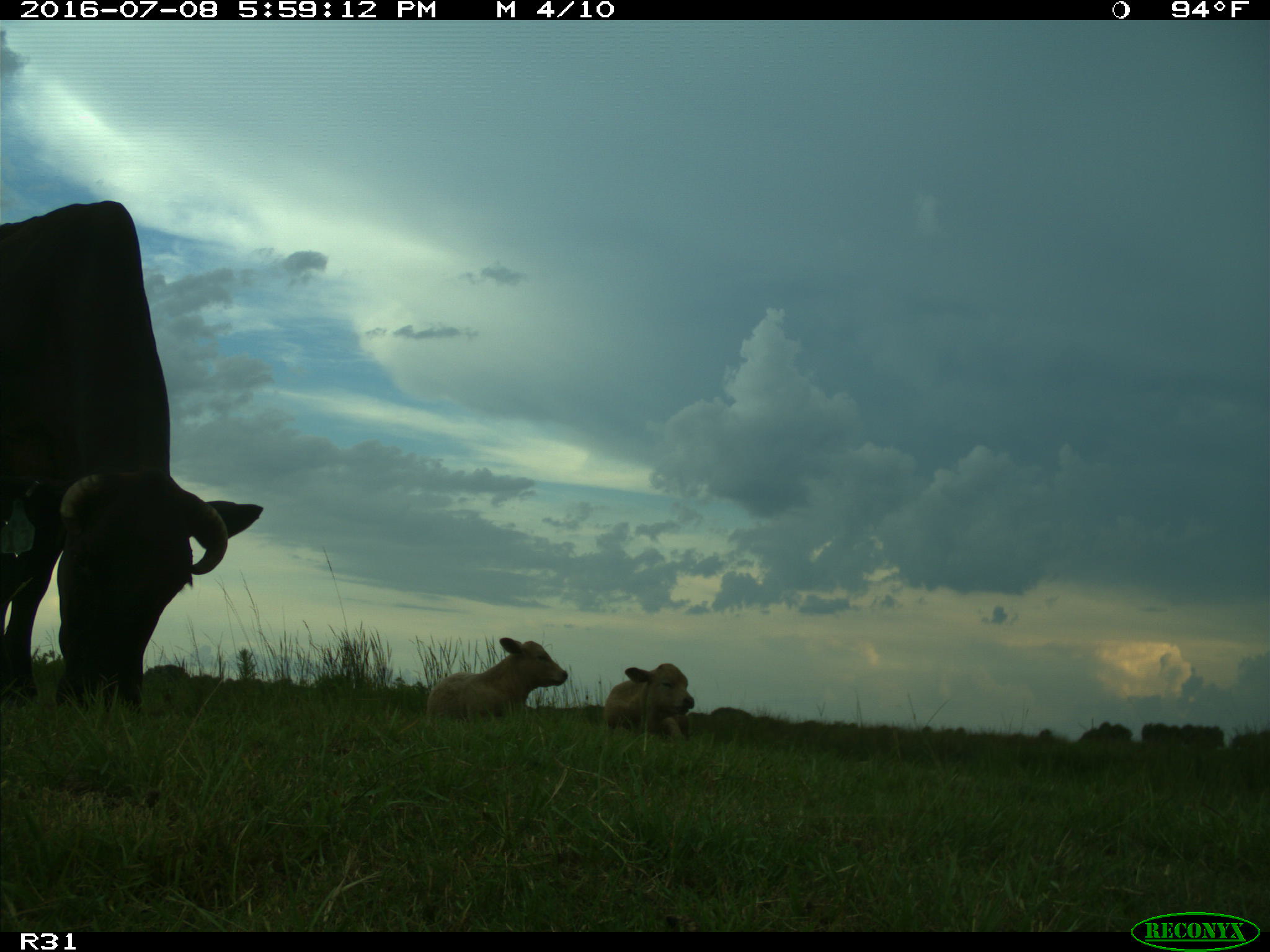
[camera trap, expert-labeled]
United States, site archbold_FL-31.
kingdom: Animalia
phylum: Chordata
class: Mammalia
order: Artiodactyla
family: Bovidae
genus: Bos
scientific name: Bos taurus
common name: domestic cow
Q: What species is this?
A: Bos taurus (domestic cow).